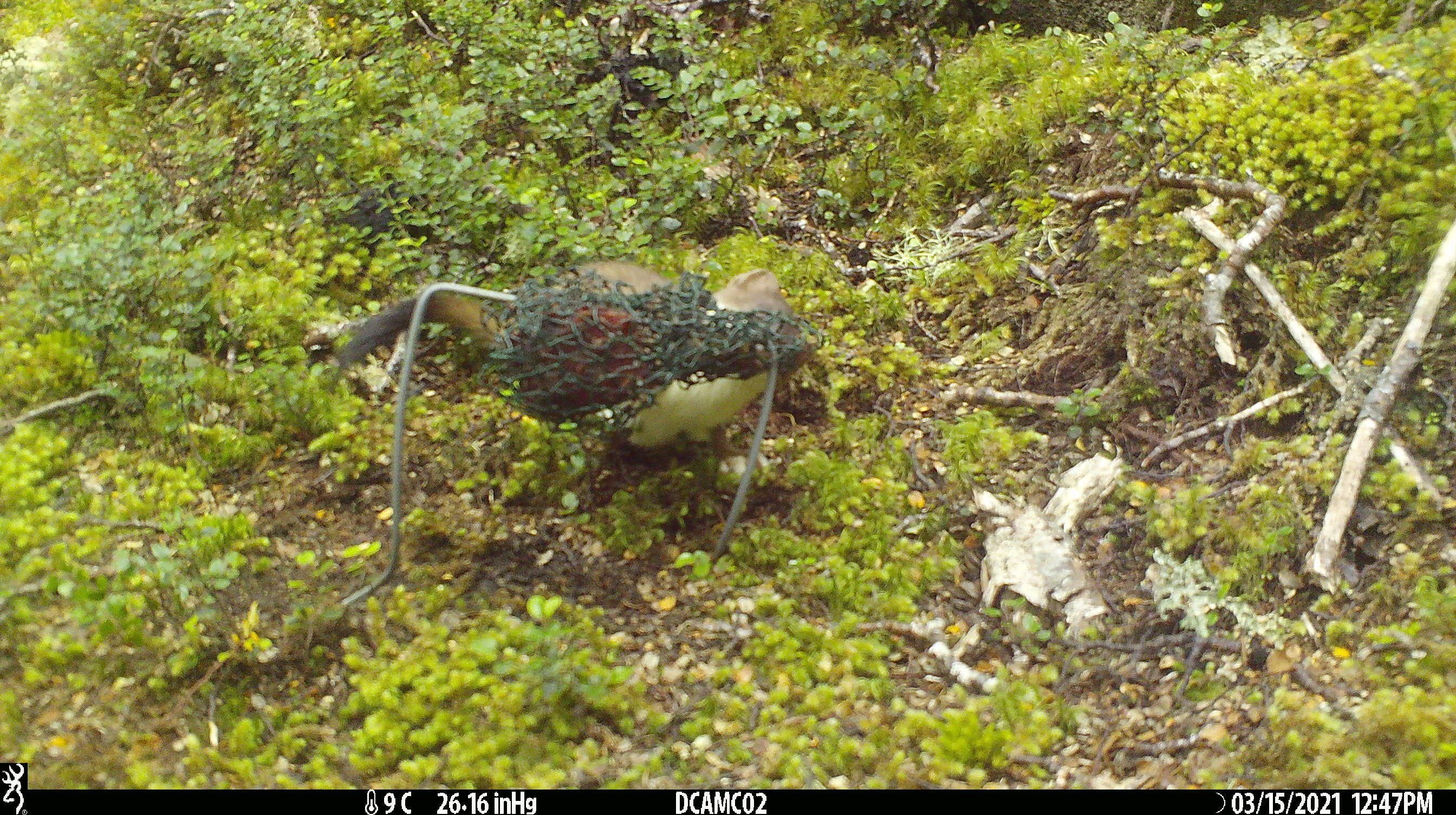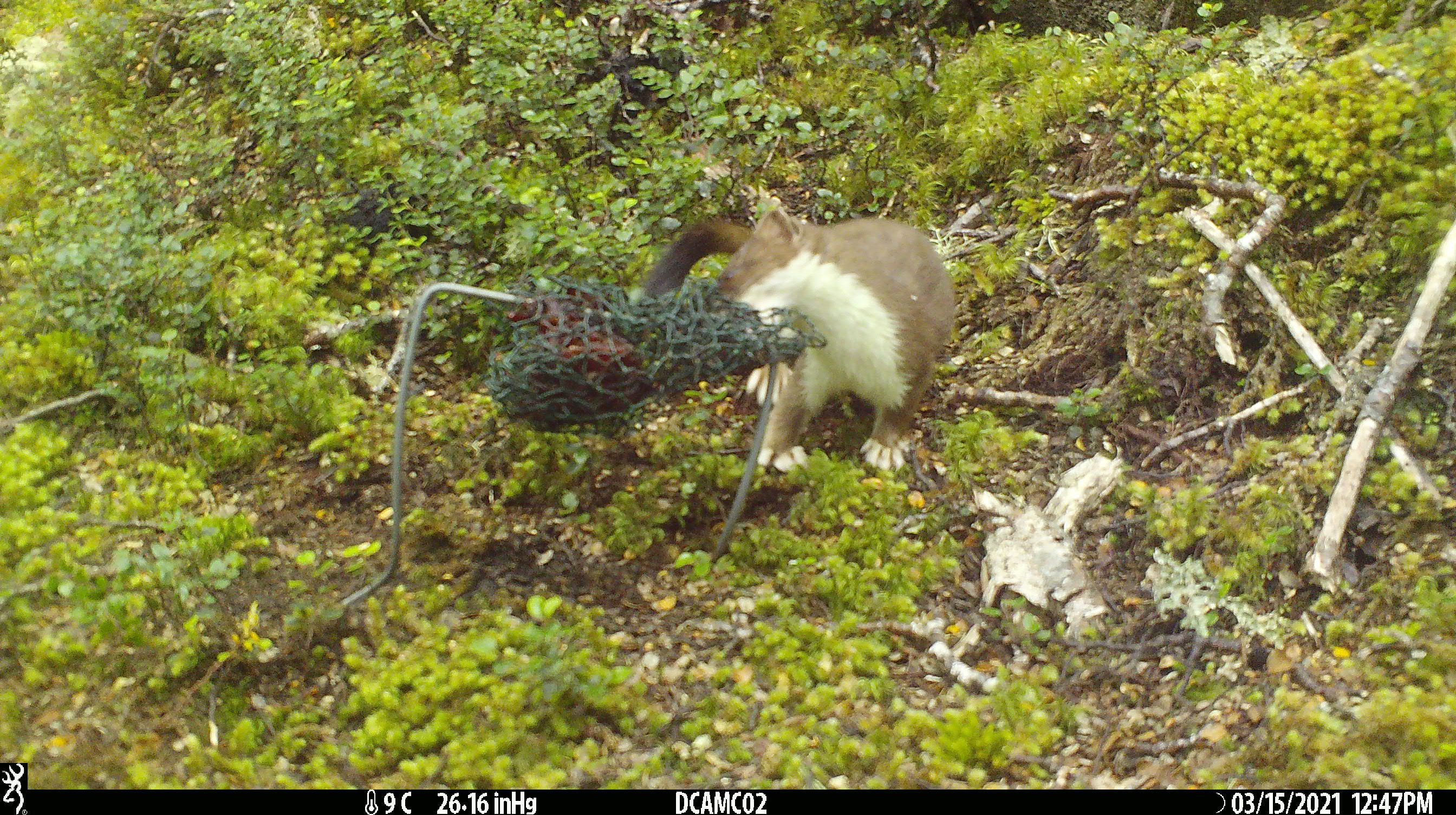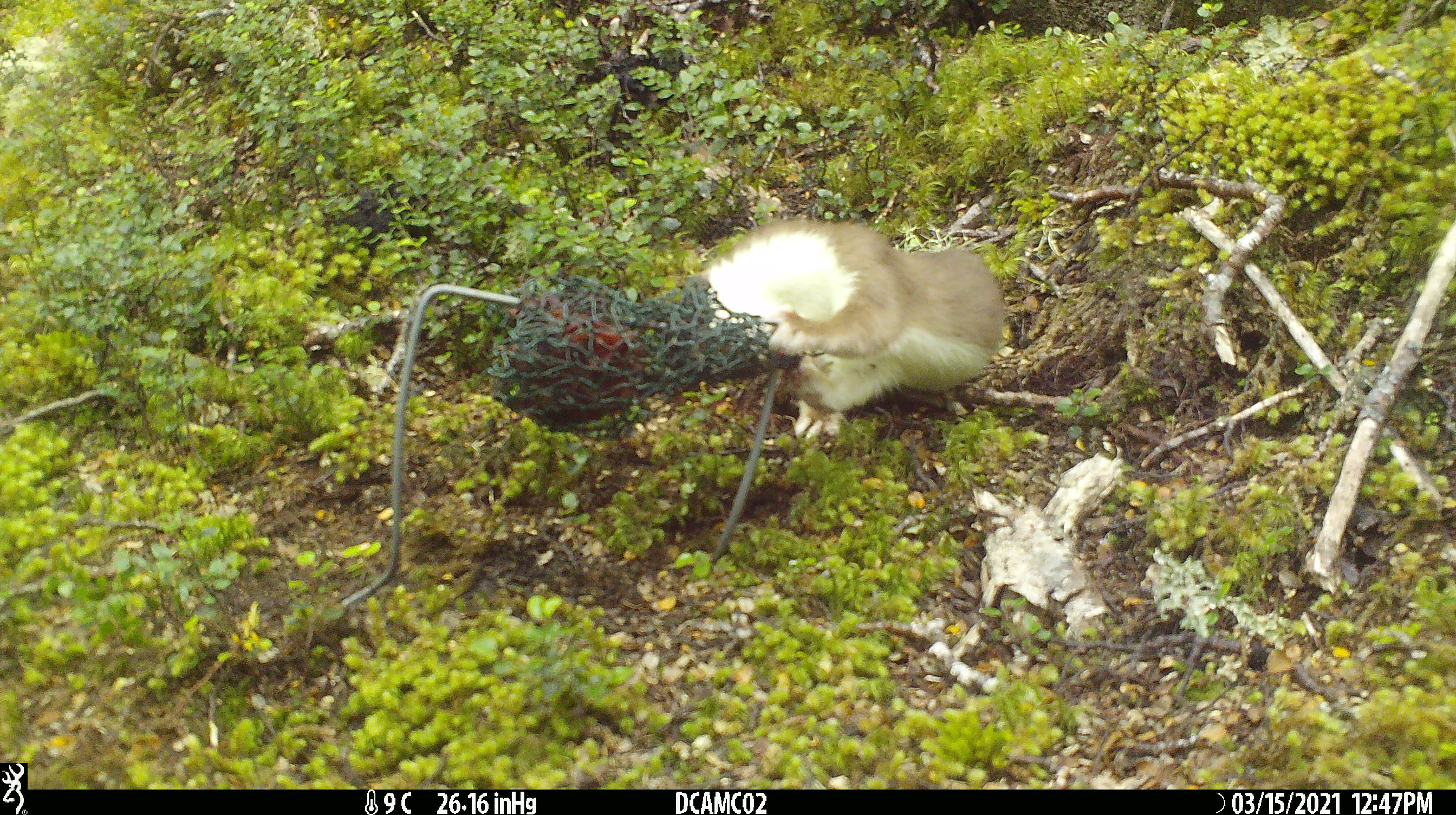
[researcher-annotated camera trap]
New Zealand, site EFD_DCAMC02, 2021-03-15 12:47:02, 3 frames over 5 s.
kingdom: Animalia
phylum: Chordata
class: Mammalia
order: Carnivora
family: Mustelidae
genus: Mustela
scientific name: Mustela erminea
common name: stoat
Stoat (Mustela erminea).